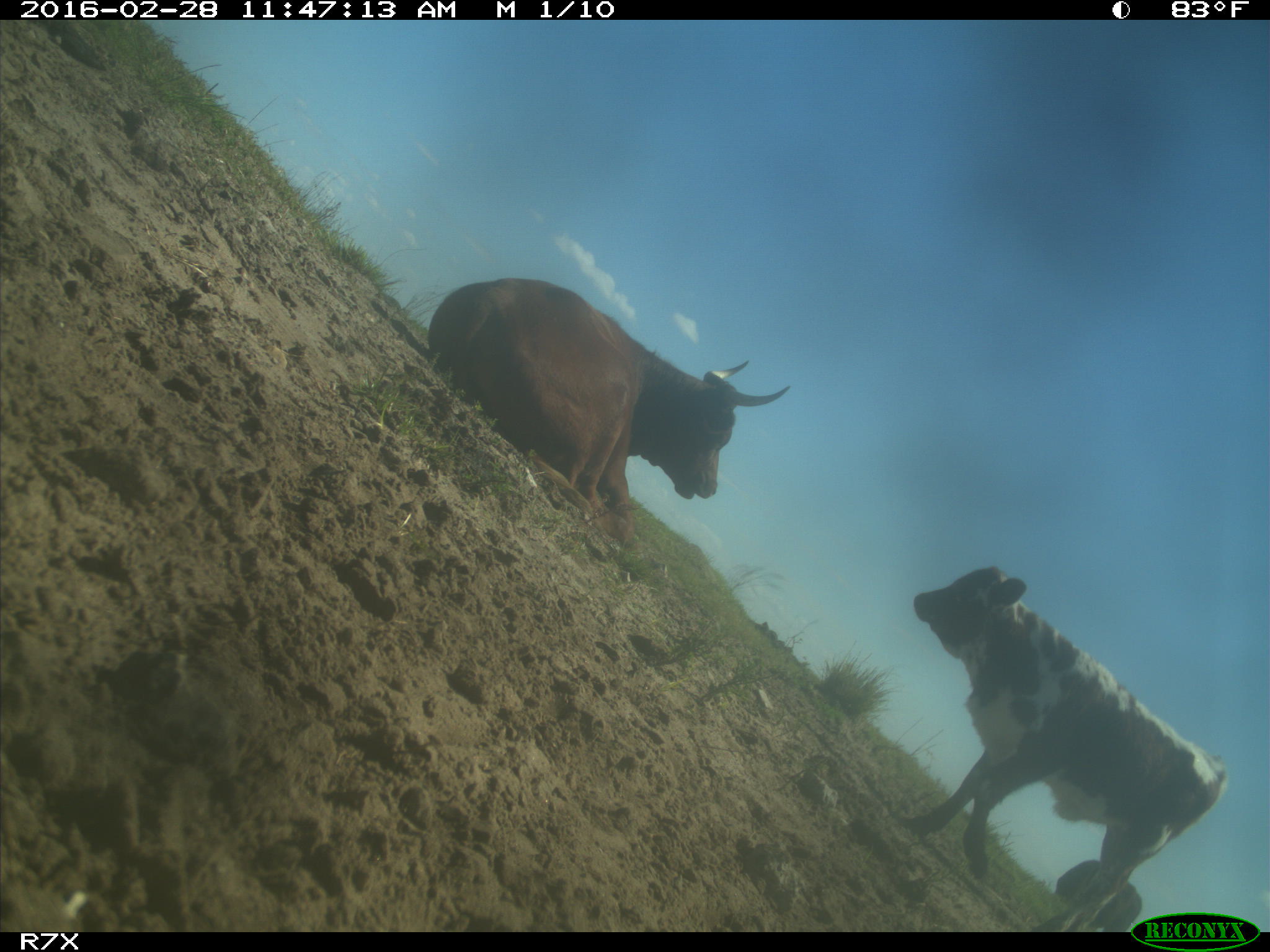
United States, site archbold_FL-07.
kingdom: Animalia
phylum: Chordata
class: Mammalia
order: Artiodactyla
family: Bovidae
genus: Bos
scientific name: Bos taurus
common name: domestic cow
Bos taurus (domestic cow).